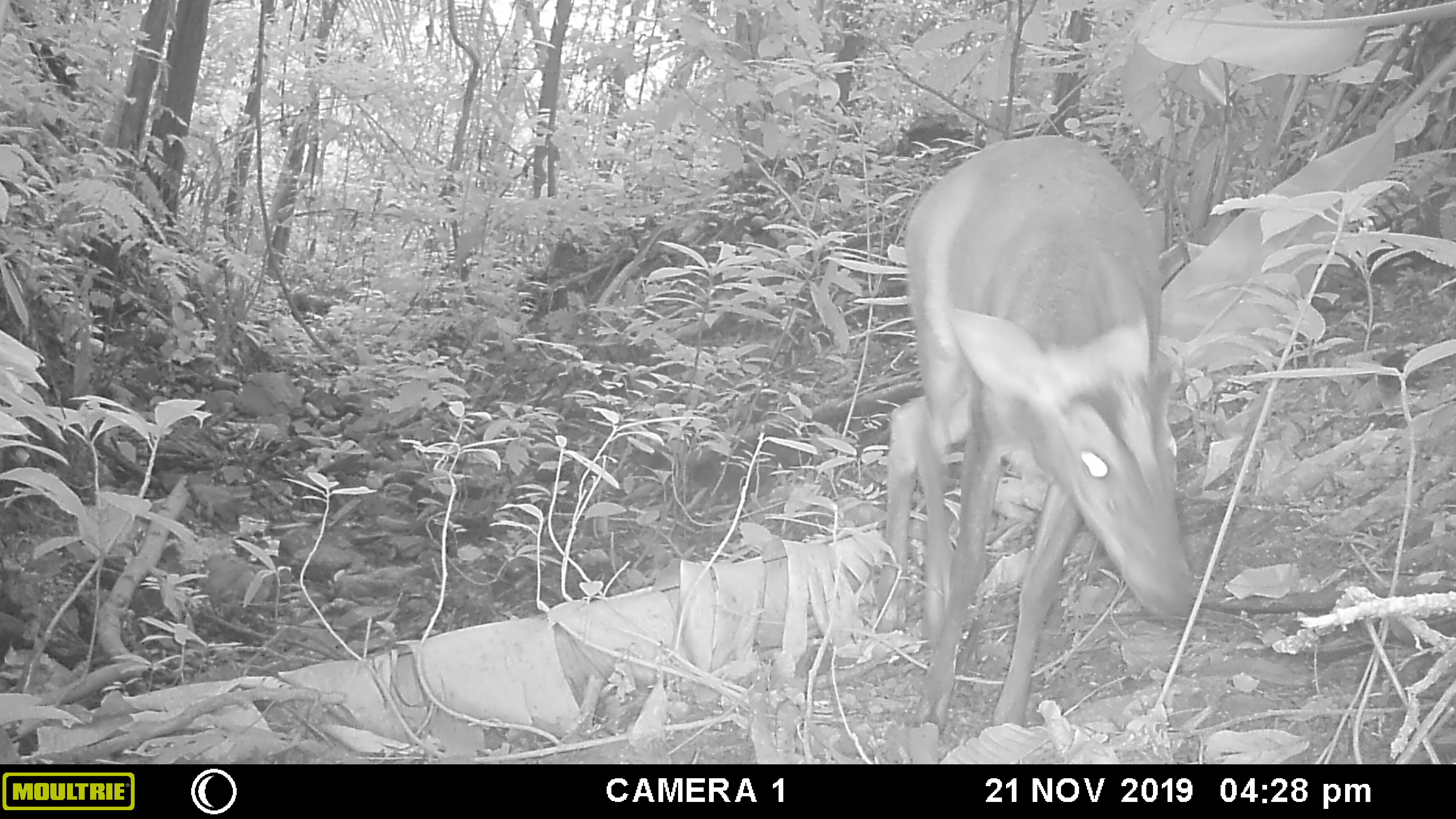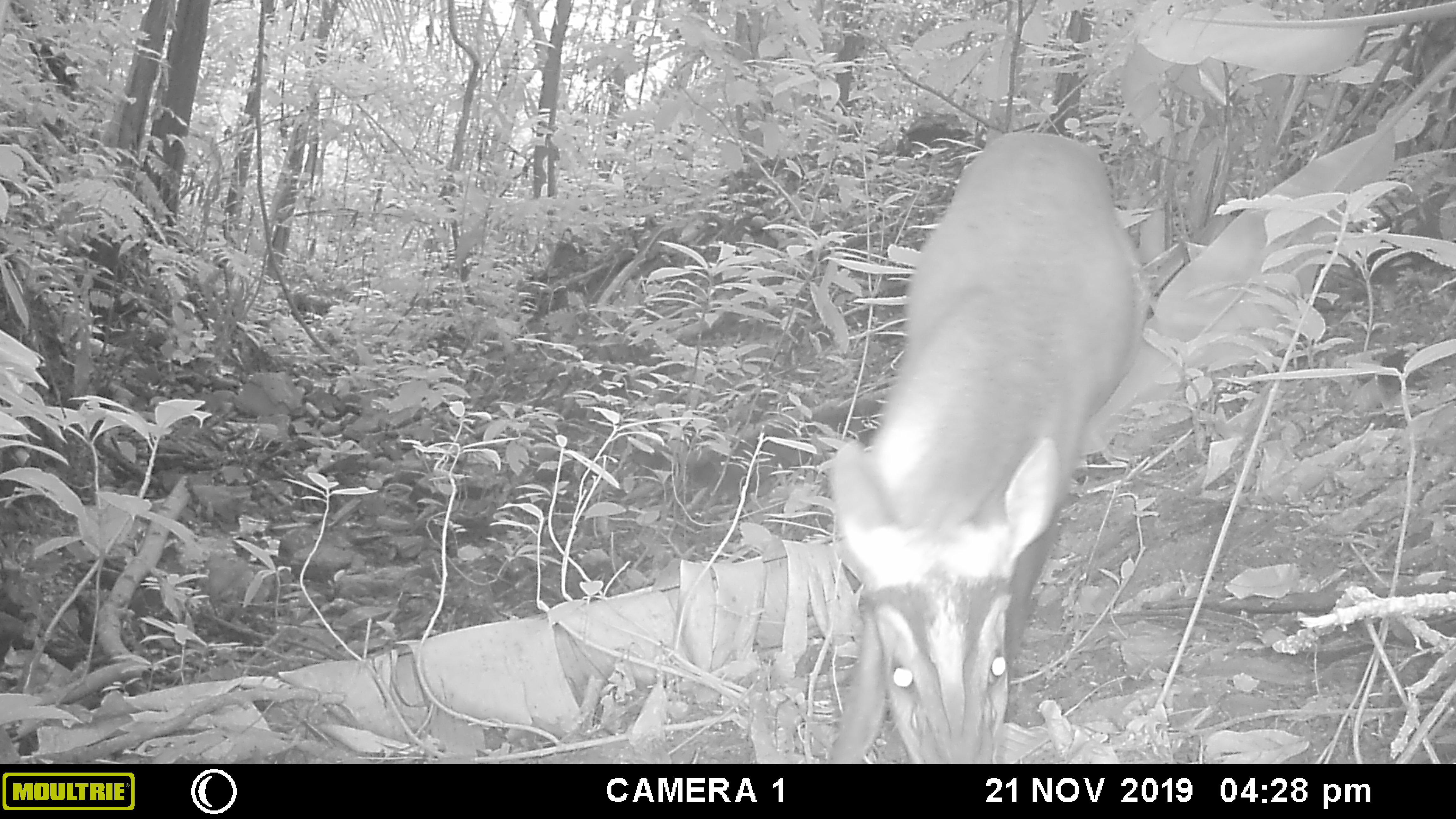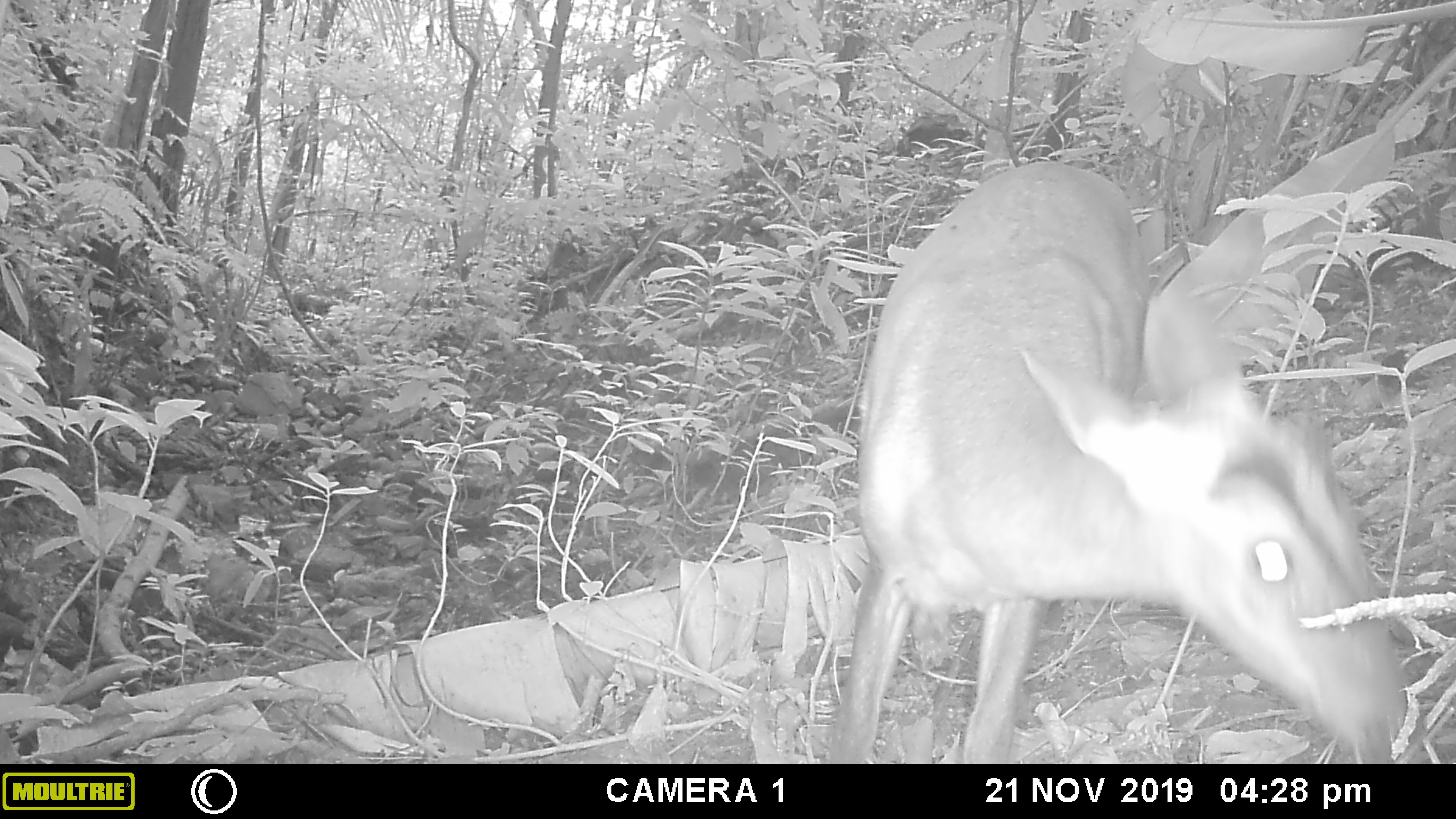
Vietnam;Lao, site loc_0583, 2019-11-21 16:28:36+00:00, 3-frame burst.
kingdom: Animalia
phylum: Chordata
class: Mammalia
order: Artiodactyla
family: Cervidae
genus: Muntiacus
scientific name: Muntiacus muntjak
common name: red muntjac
Red muntjac (Muntiacus muntjak). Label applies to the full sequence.